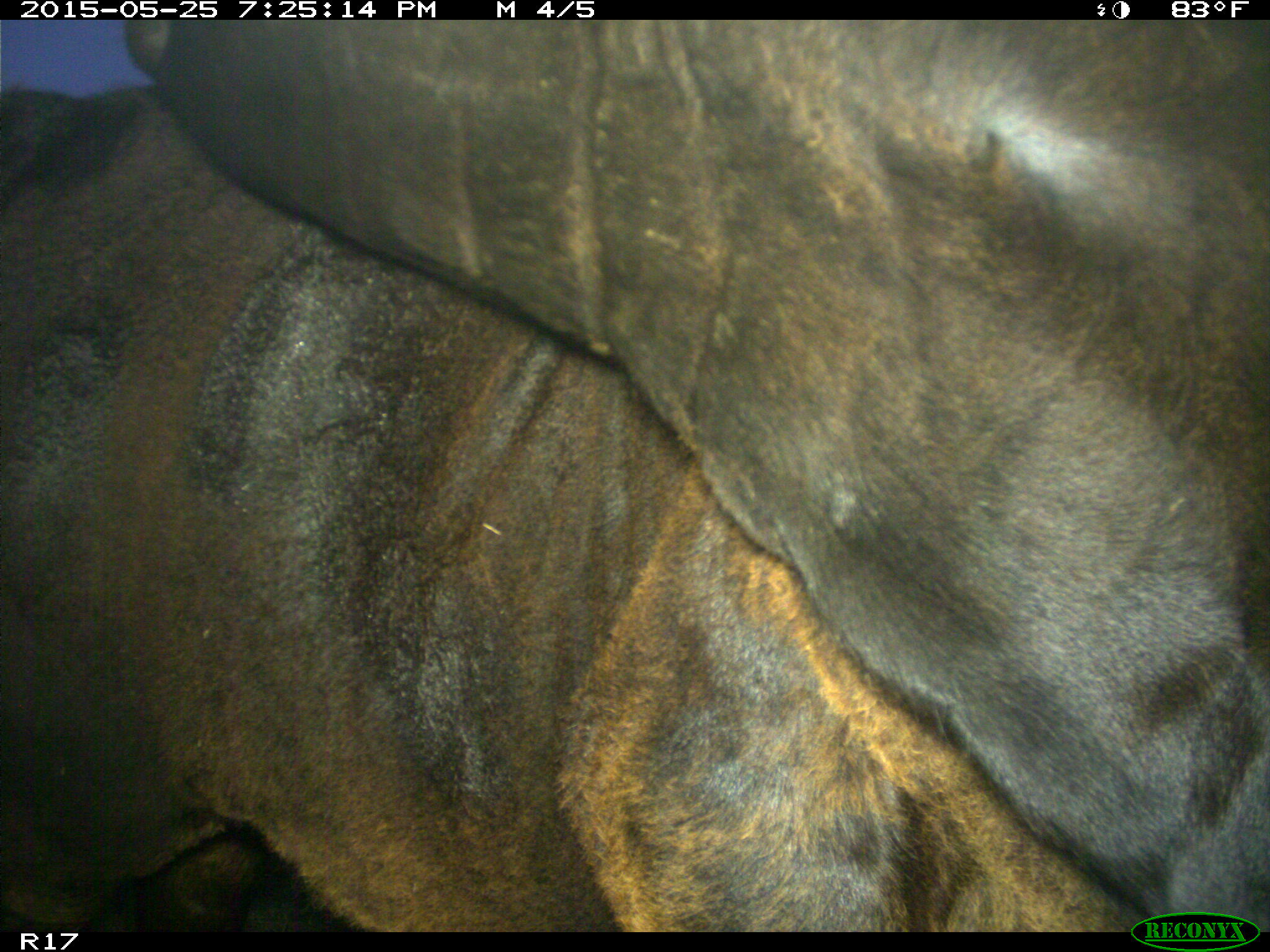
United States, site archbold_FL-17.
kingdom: Animalia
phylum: Chordata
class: Mammalia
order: Artiodactyla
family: Bovidae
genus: Bos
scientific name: Bos taurus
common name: domestic cow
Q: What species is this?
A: Bos taurus (domestic cow).